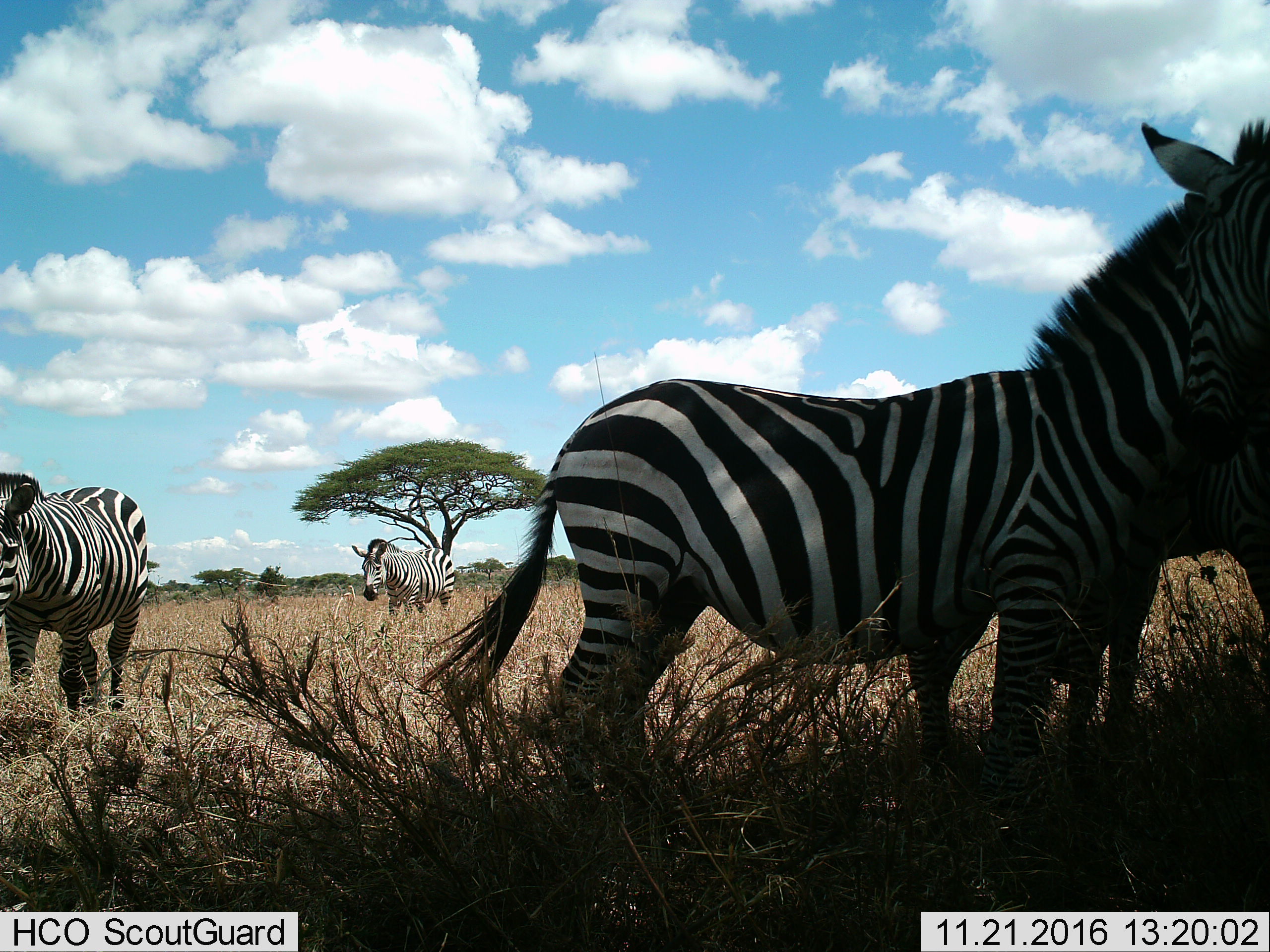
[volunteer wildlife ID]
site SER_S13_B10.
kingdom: Animalia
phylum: Chordata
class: Mammalia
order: Perissodactyla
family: Equidae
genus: Equus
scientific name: Equus quagga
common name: plains zebra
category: zebraplains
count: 4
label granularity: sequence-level